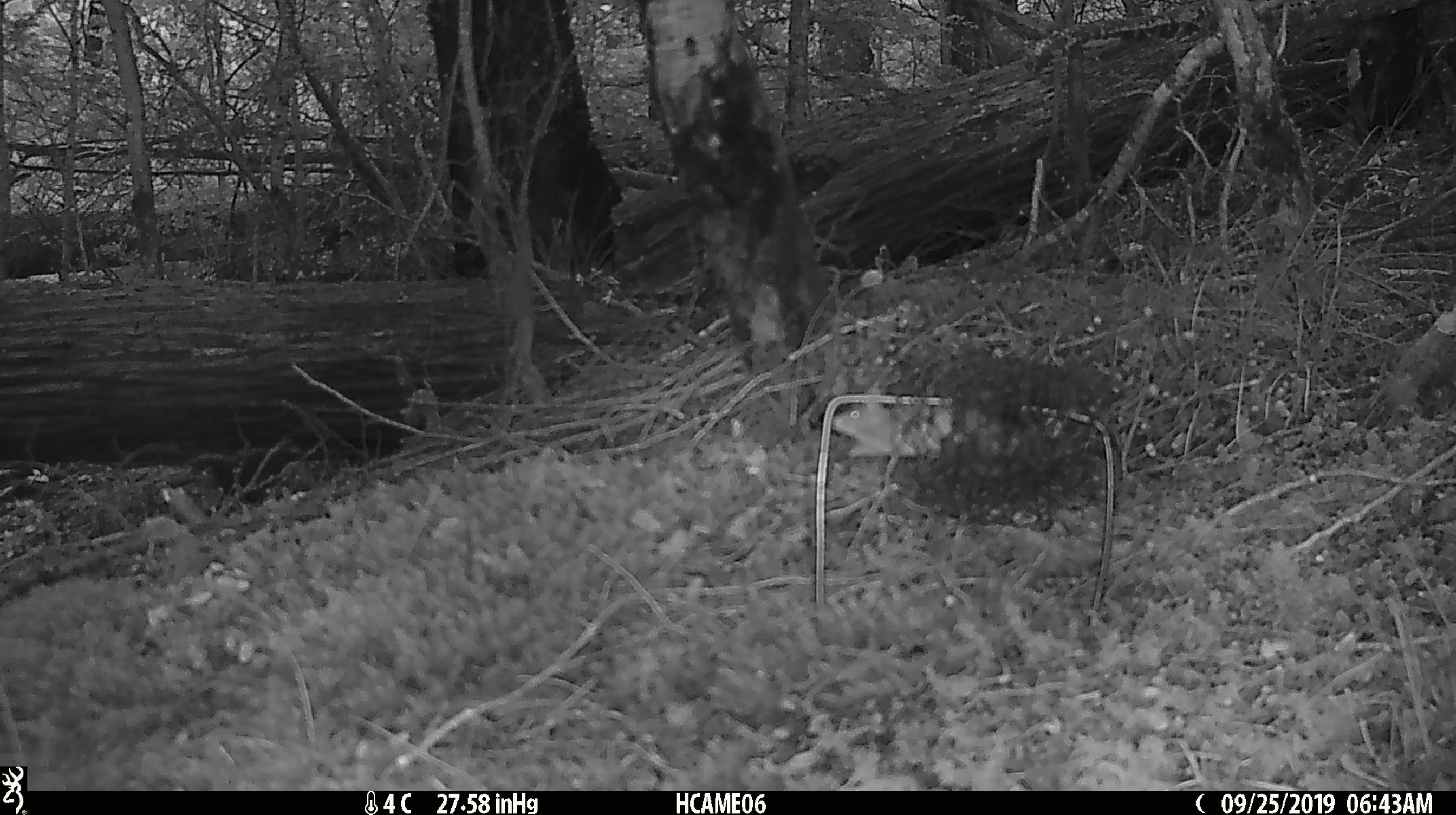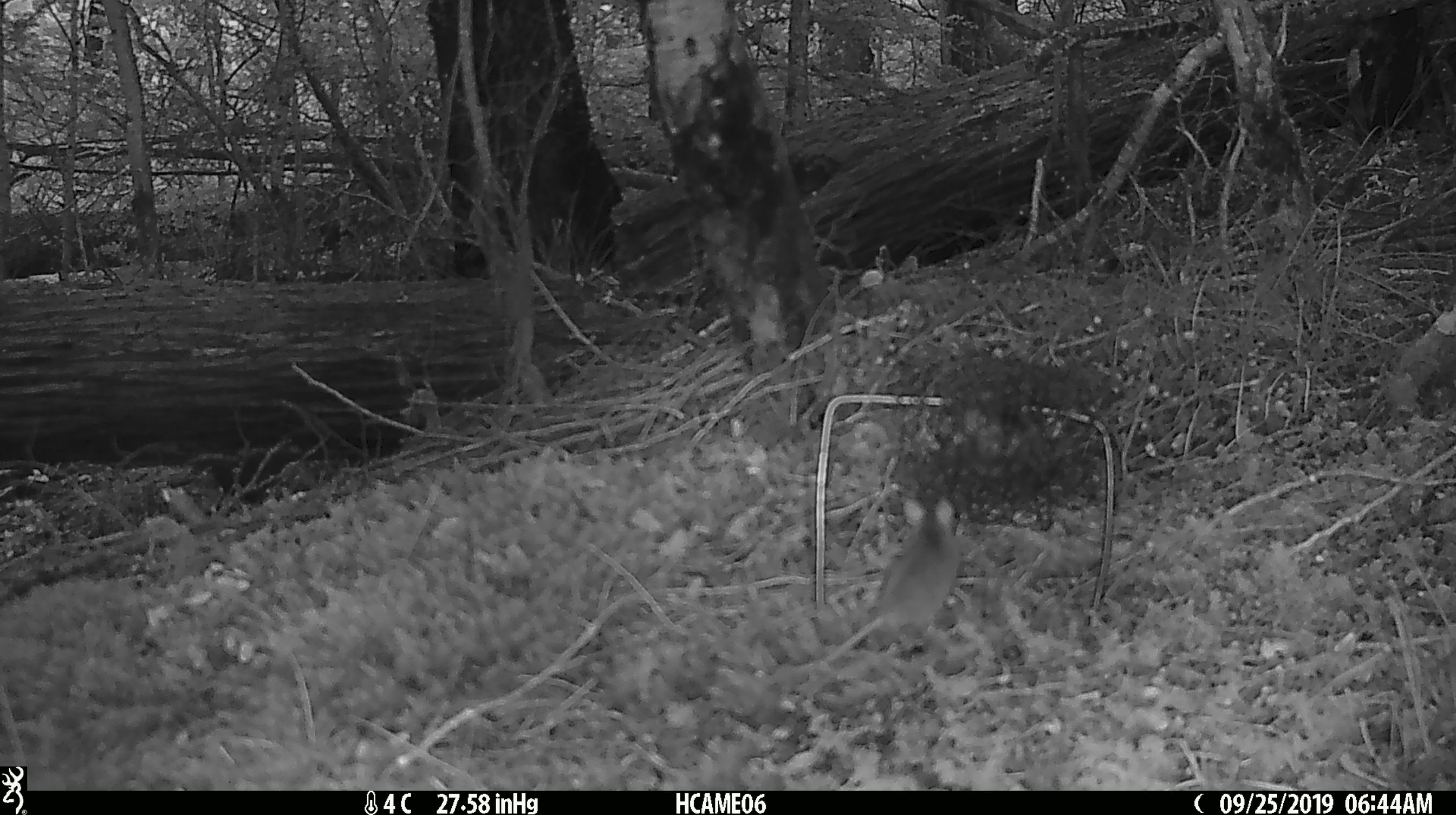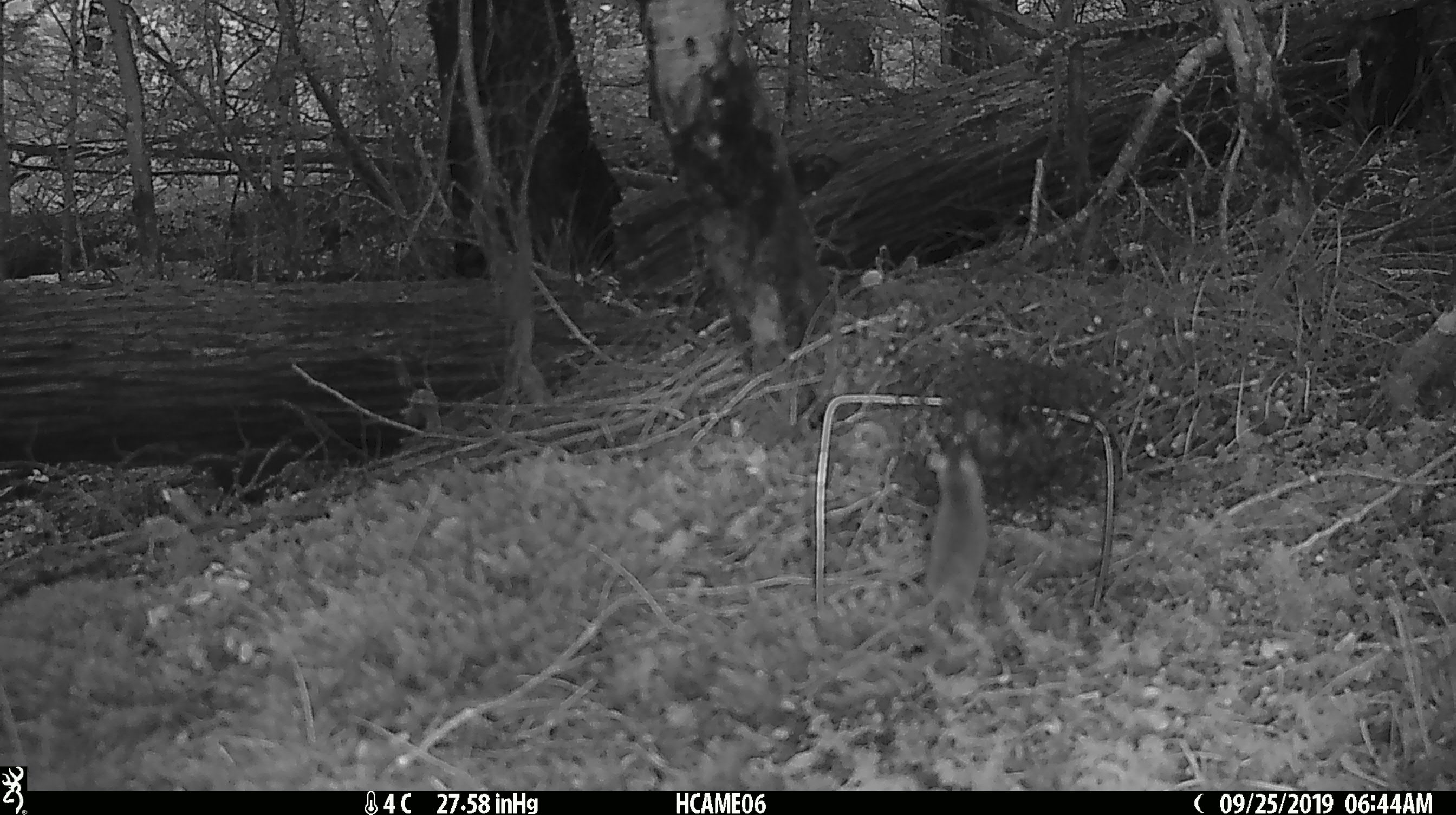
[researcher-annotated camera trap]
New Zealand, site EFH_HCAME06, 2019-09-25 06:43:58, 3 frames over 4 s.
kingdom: Animalia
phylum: Chordata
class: Mammalia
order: Rodentia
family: Muridae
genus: Mus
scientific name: Mus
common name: mouse